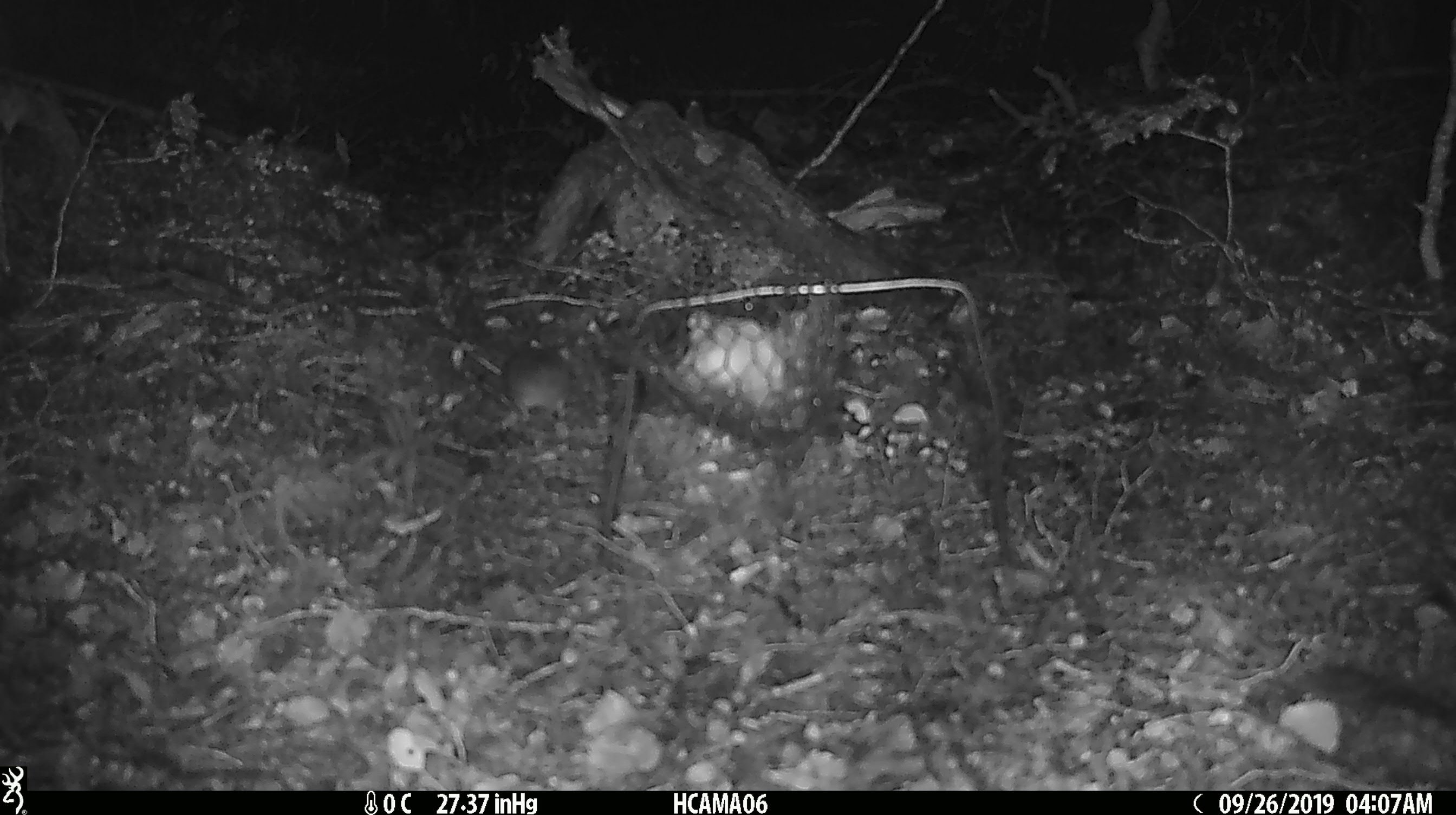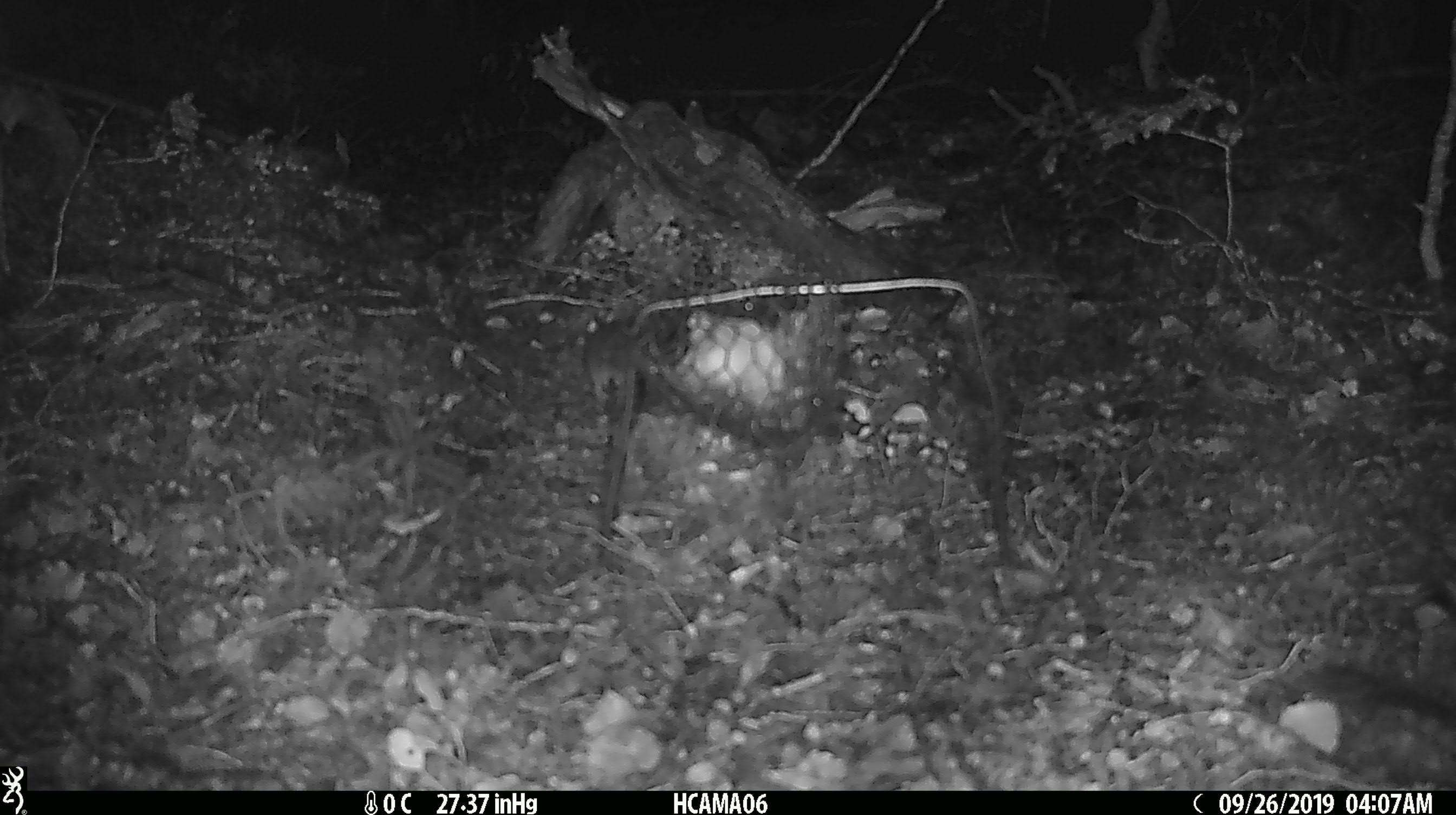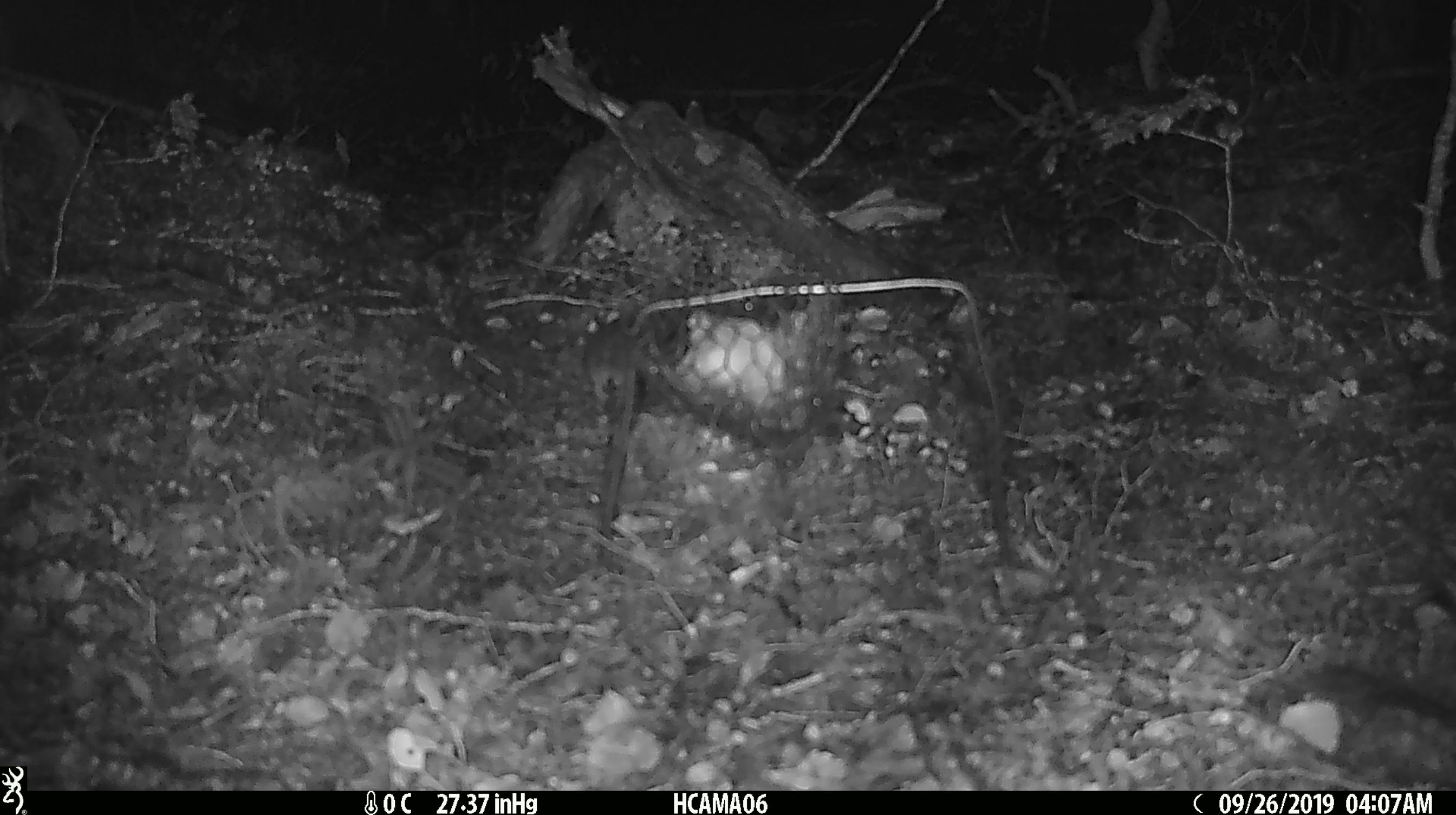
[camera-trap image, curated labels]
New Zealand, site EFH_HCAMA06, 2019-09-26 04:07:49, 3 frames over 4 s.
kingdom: Animalia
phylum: Chordata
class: Mammalia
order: Rodentia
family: Muridae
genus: Mus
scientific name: Mus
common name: mouse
Mouse (Mus).